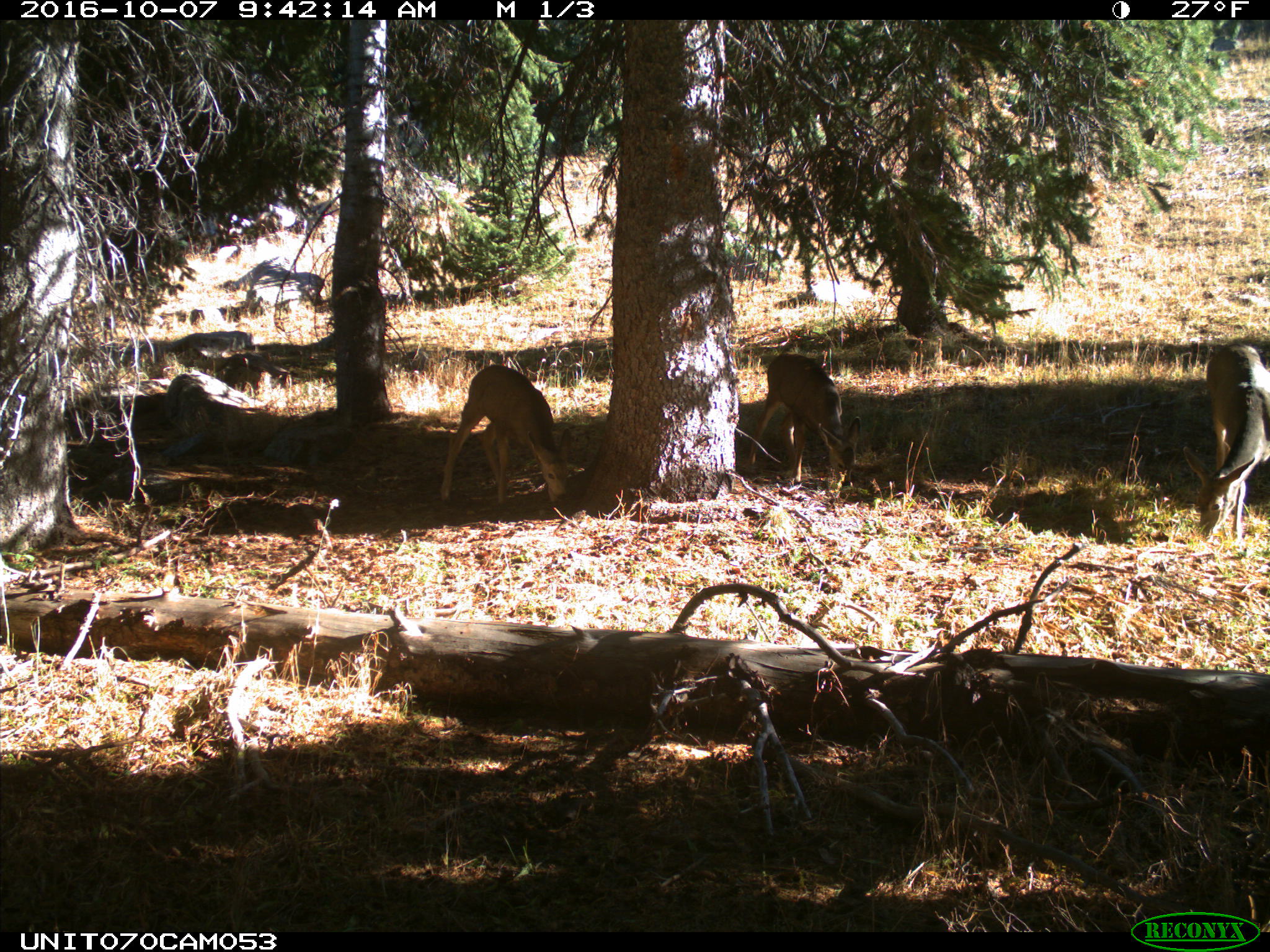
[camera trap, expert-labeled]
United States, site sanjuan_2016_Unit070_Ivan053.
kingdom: Animalia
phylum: Chordata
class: Mammalia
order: Artiodactyla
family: Cervidae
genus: Odocoileus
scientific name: Odocoileus hemionus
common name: mule deer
Odocoileus hemionus (mule deer).